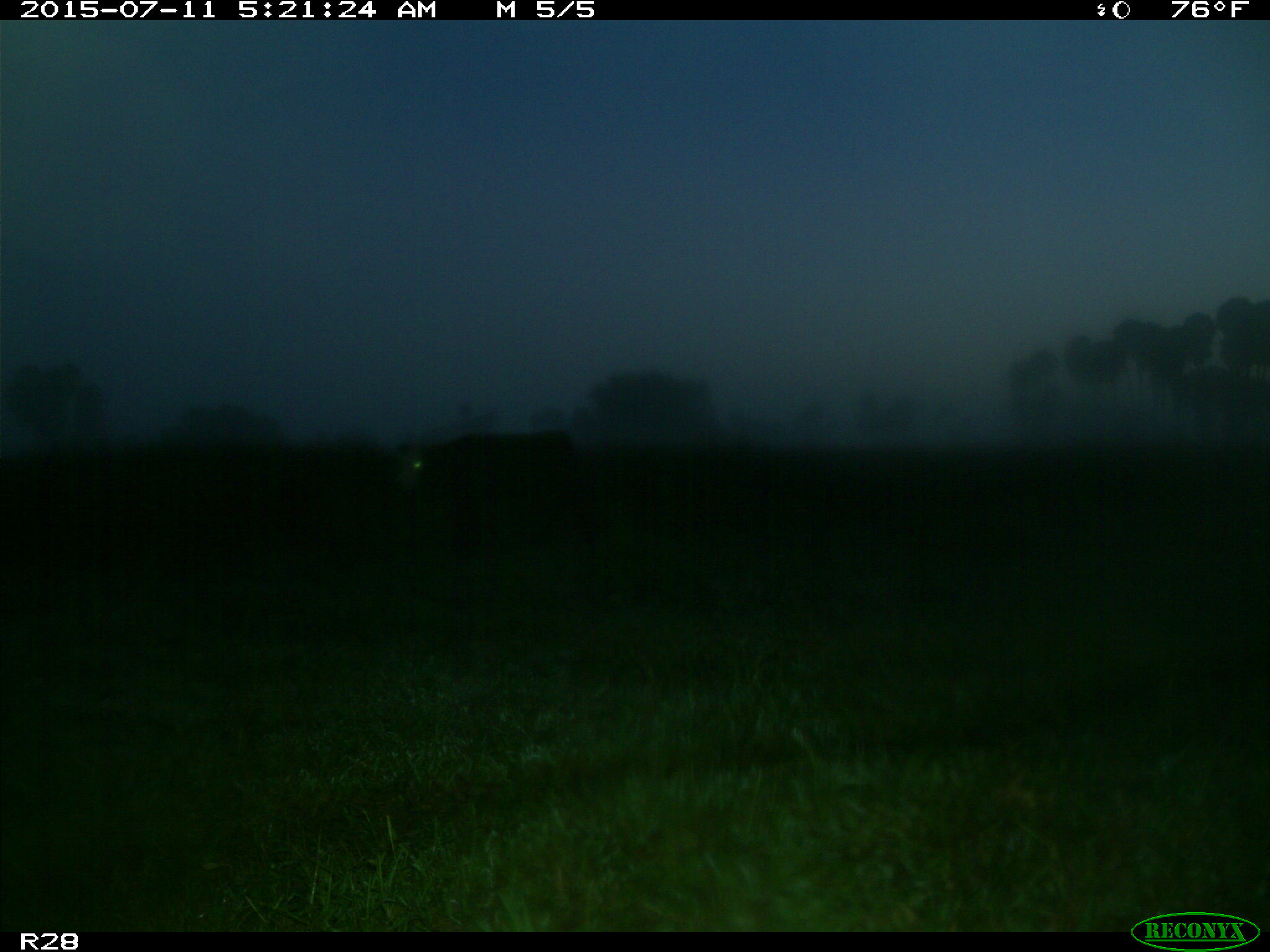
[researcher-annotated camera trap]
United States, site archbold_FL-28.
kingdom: Animalia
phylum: Chordata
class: Mammalia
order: Artiodactyla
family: Bovidae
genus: Bos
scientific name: Bos taurus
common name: domestic cow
Bos taurus (domestic cow).